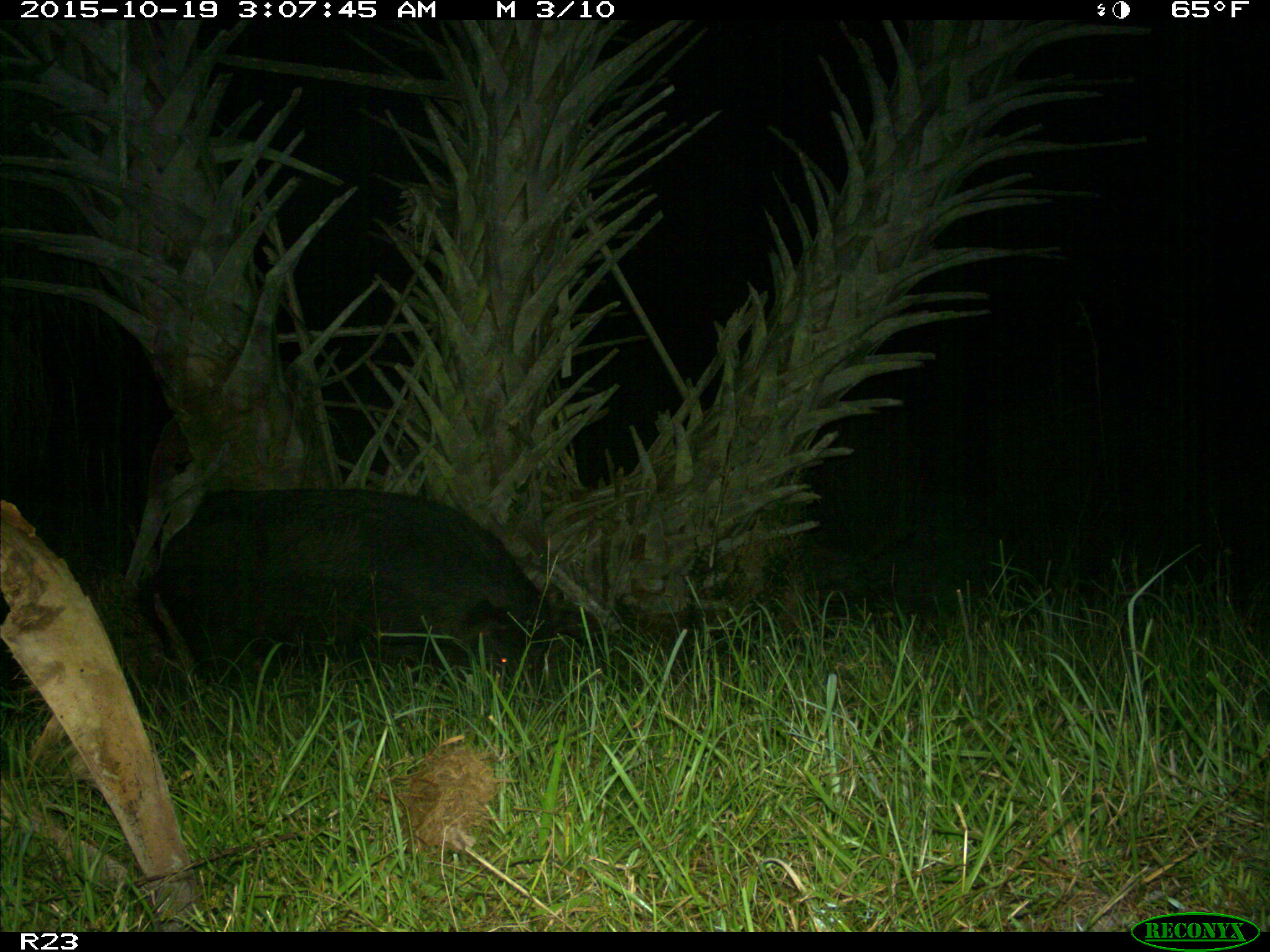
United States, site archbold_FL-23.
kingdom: Animalia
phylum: Chordata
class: Mammalia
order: Artiodactyla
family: Suidae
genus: Sus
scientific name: Sus scrofa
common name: wild boar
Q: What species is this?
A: Sus scrofa (wild boar).